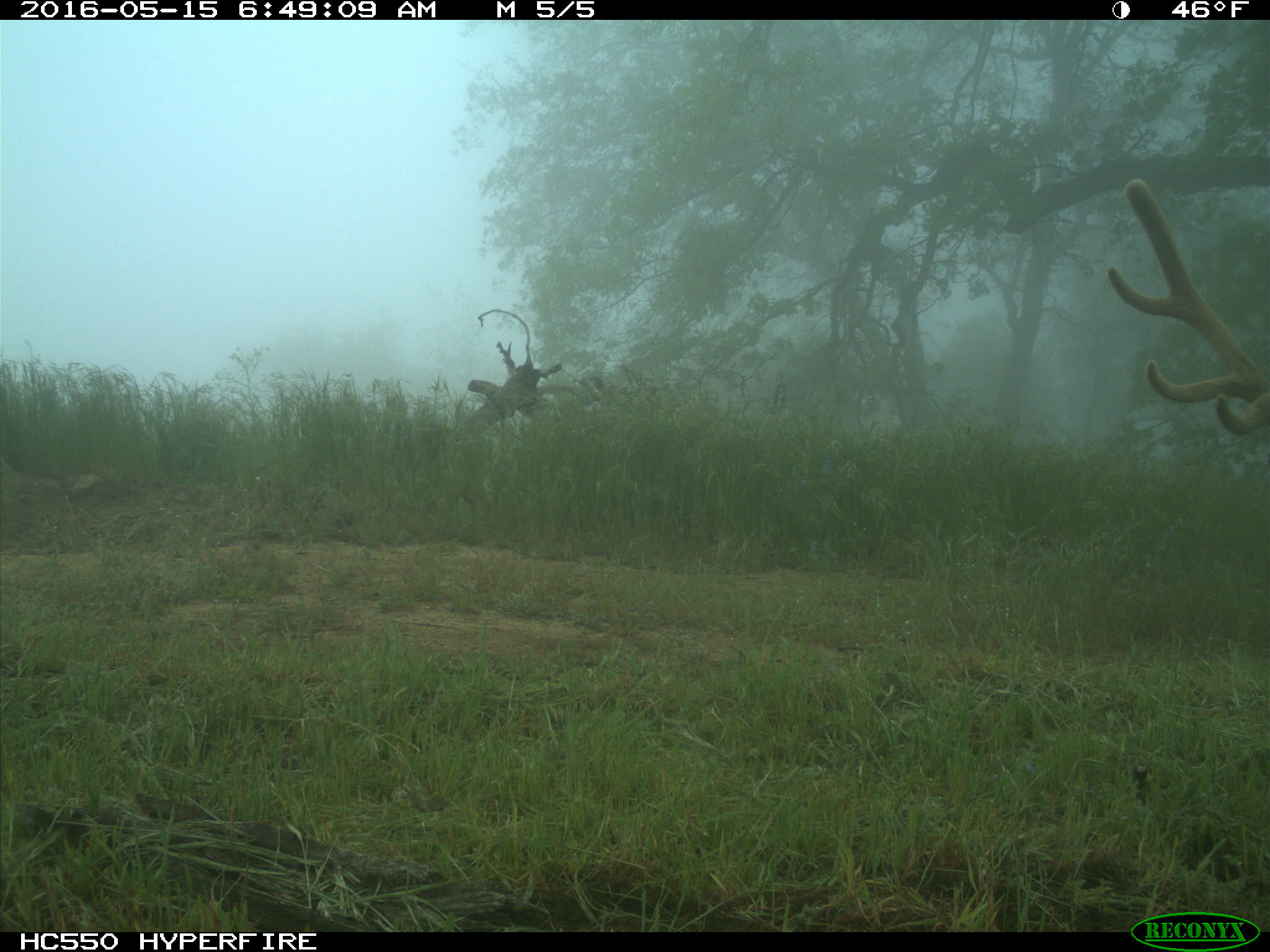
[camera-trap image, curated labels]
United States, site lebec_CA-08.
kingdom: Animalia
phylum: Chordata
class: Mammalia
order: Artiodactyla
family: Cervidae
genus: Cervus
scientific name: Cervus canadensis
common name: elk